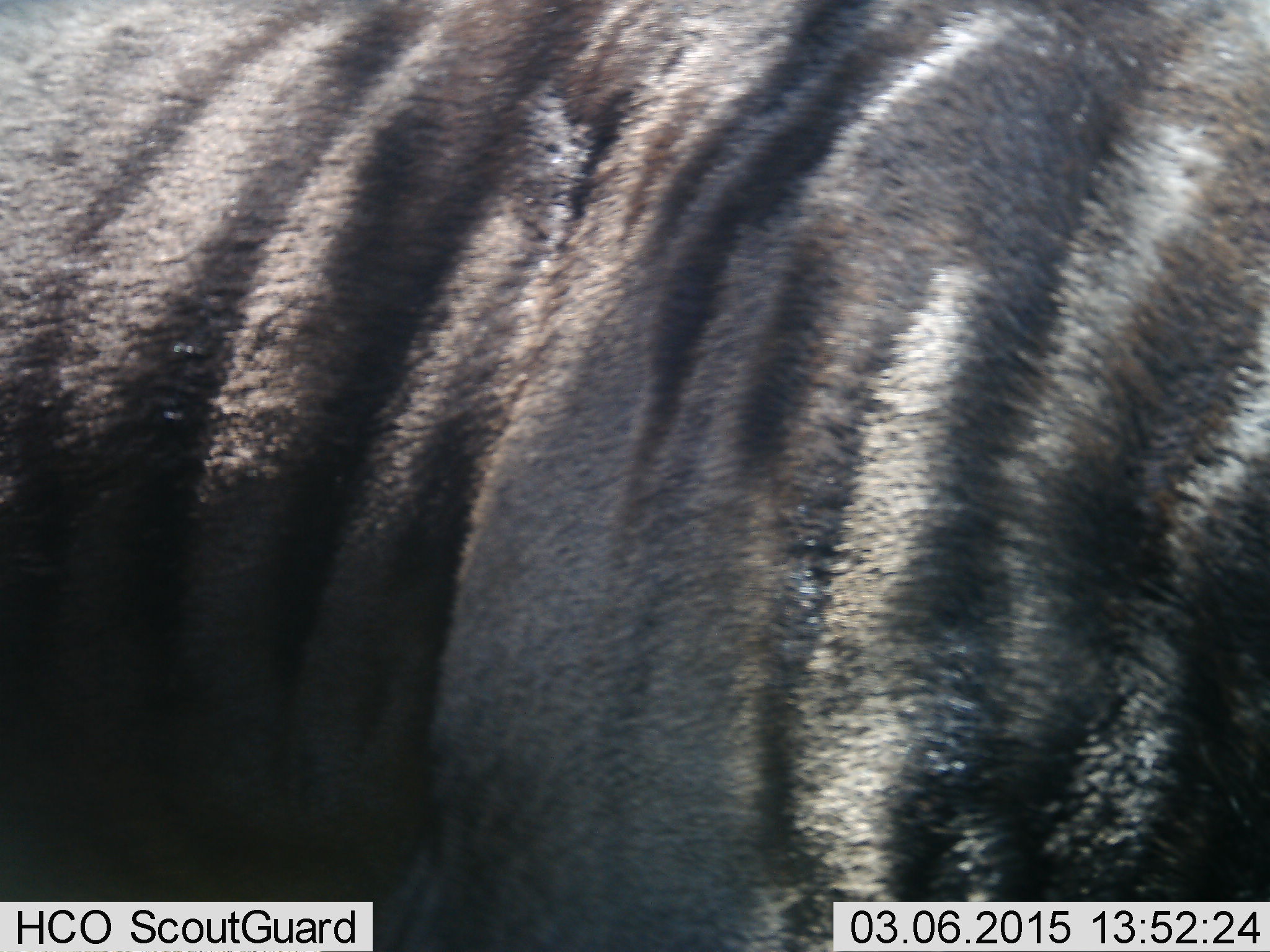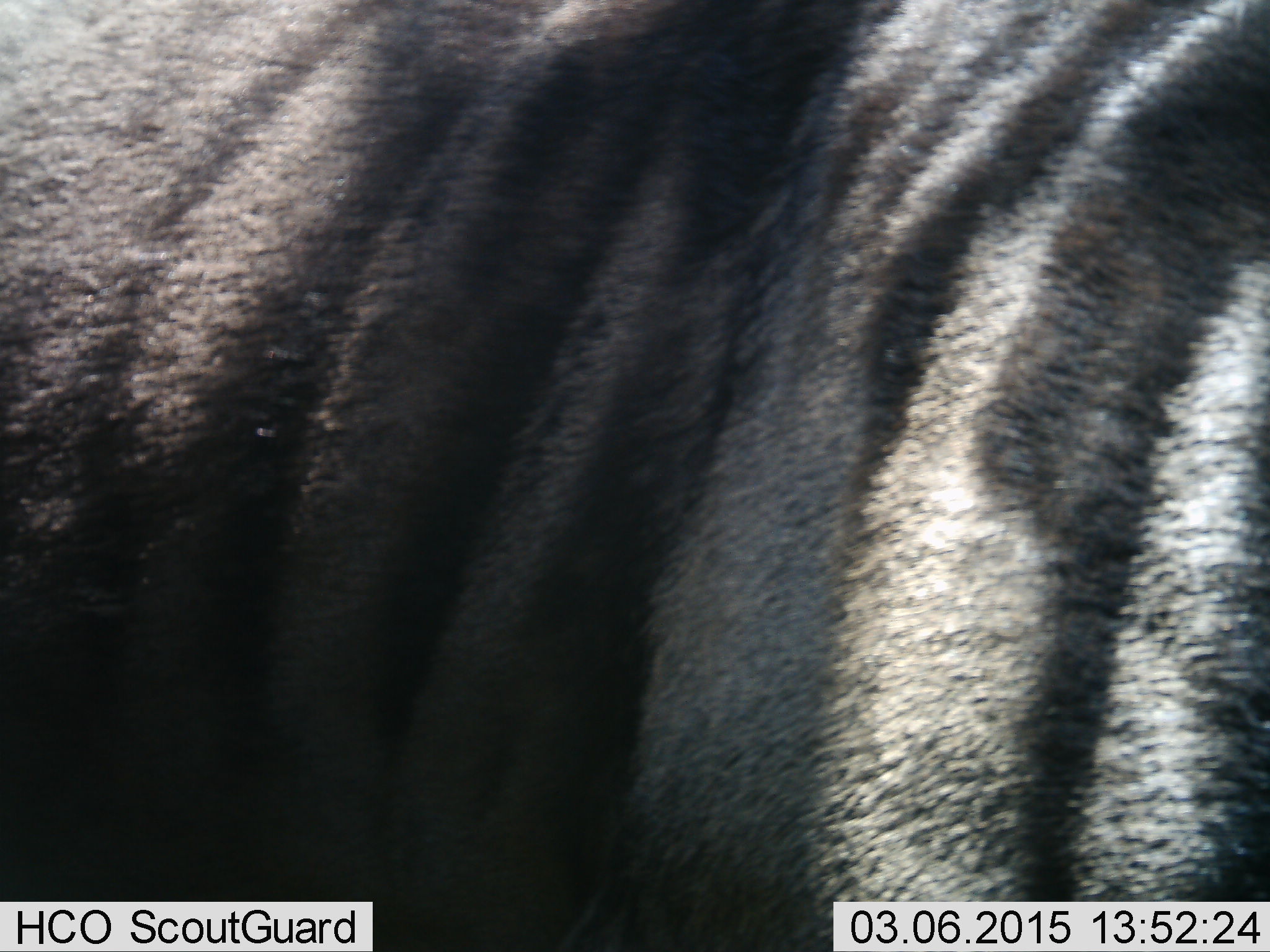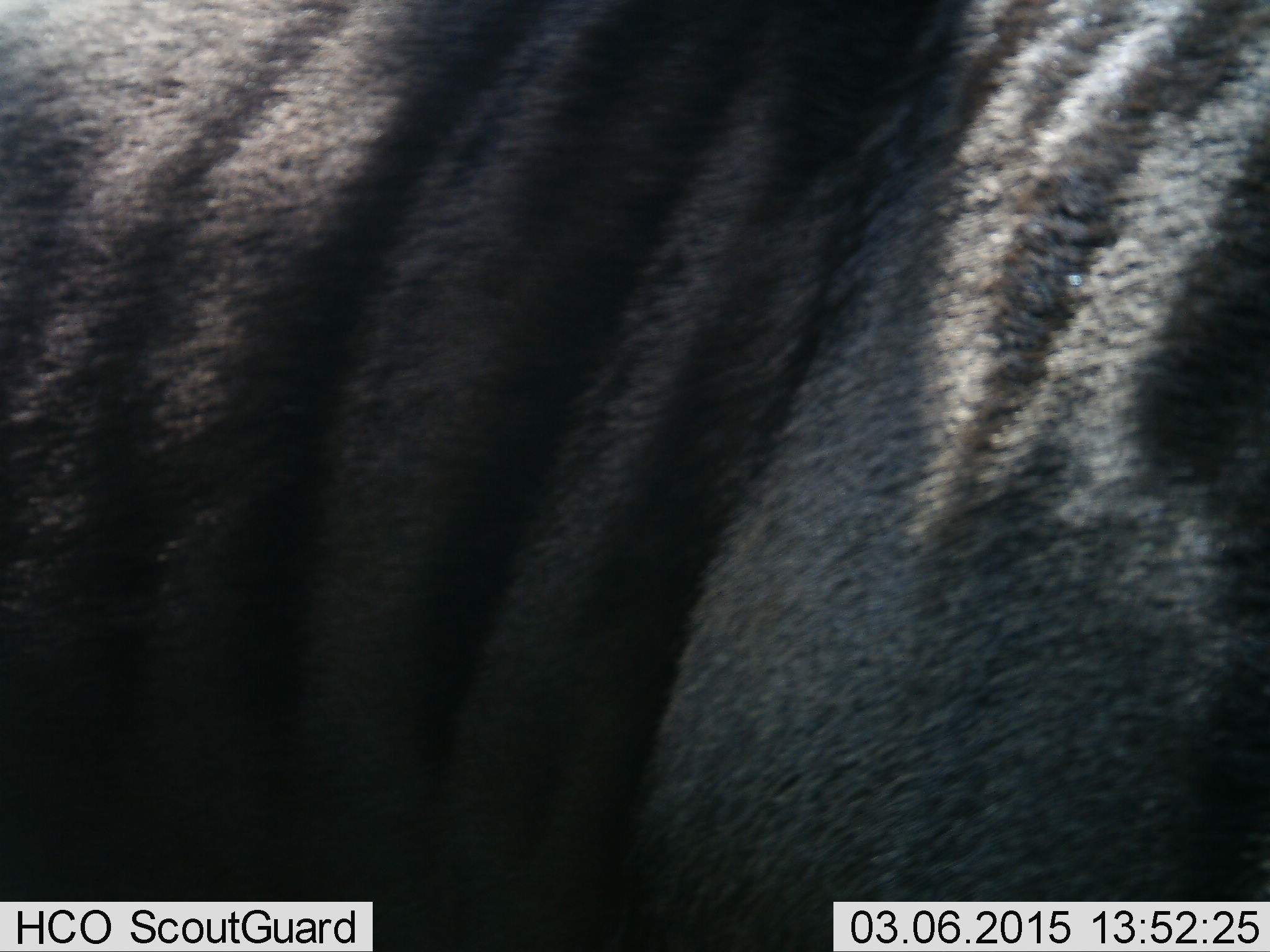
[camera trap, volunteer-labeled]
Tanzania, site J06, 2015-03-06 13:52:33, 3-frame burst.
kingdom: Animalia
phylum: Chordata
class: Mammalia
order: Artiodactyla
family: Bovidae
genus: Connochaetes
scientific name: Connochaetes taurinus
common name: blue wildebeest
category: wildebeest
Wildebeest (blue wildebeest) (Connochaetes taurinus), count 1. Behavior (volunteer vote fractions): standing 80%, resting 0%, moving 20%, interacting 0%. Young present (vote fraction): 0%. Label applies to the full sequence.